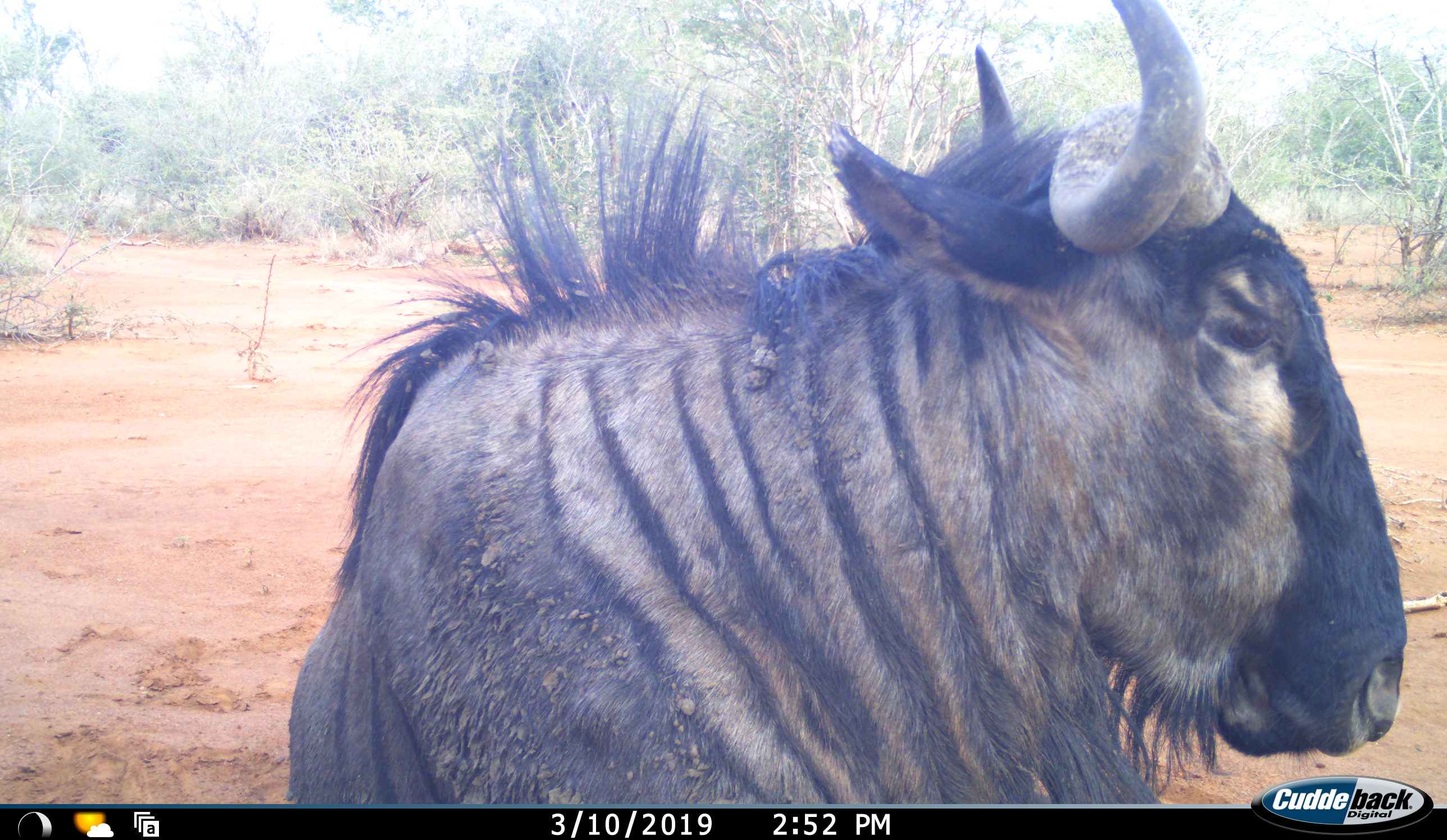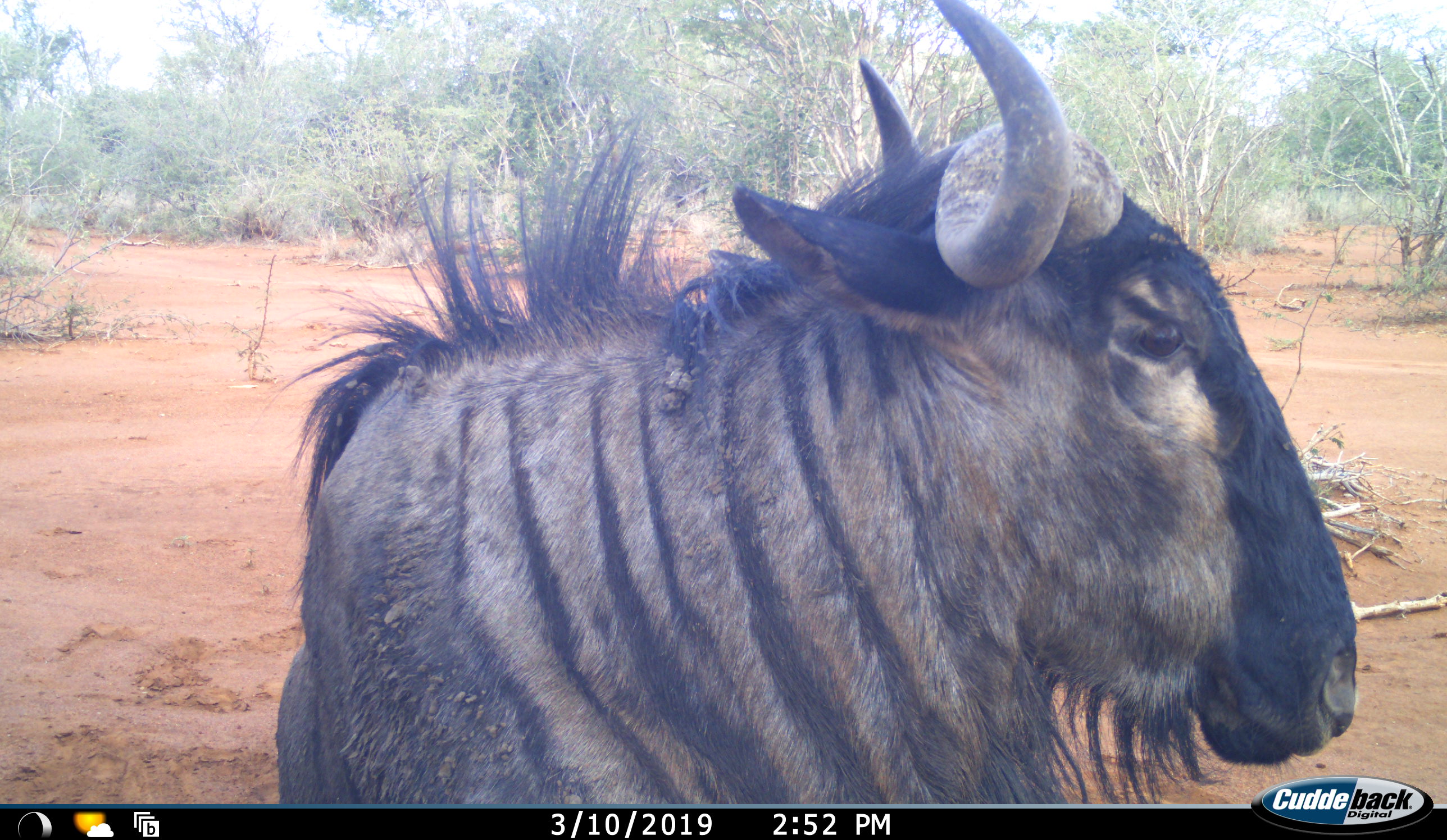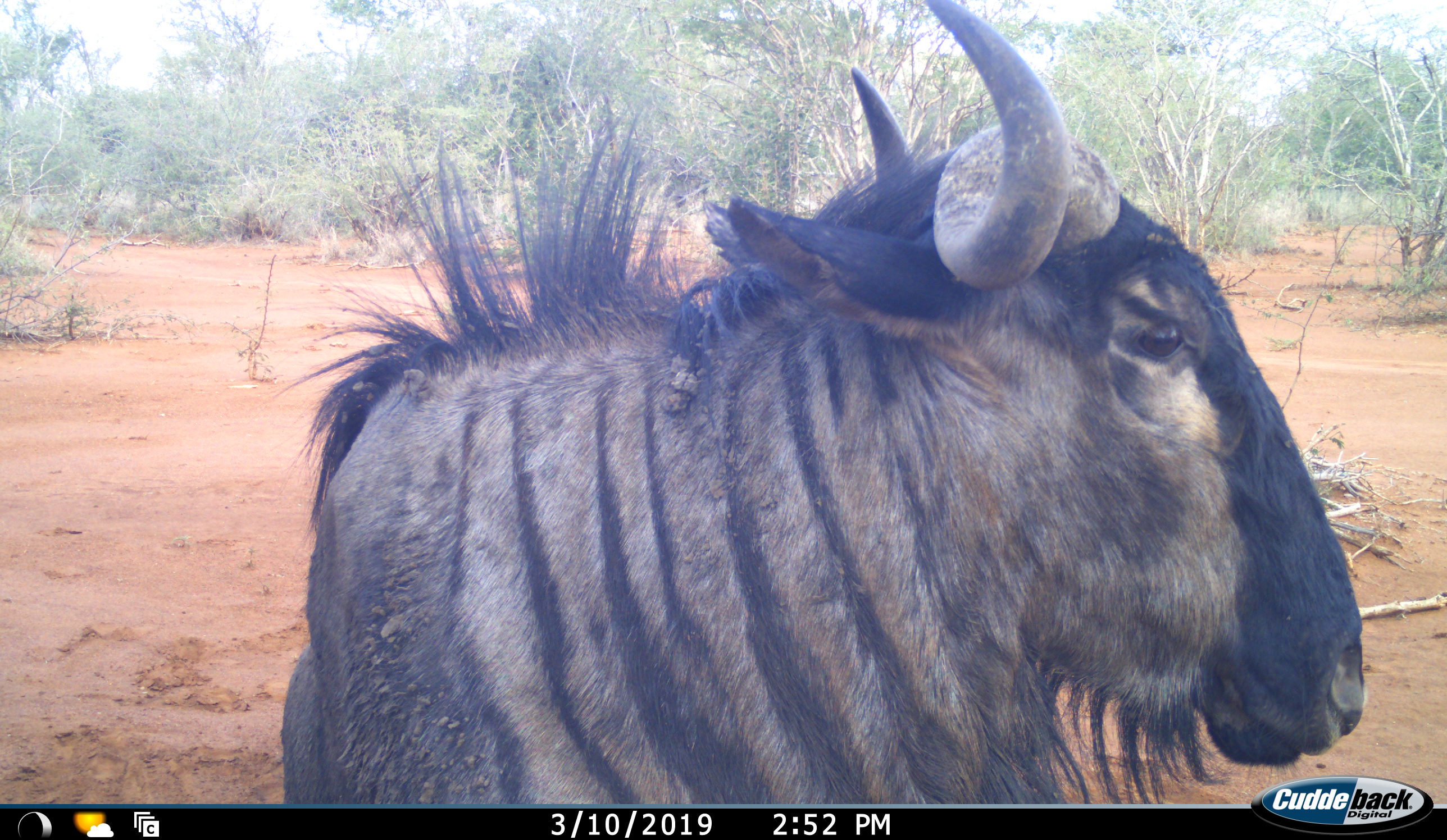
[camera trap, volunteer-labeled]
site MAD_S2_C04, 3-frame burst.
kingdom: Animalia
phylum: Chordata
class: Mammalia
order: Artiodactyla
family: Bovidae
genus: Connochaetes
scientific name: Connochaetes taurinus taurinus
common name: blue wildebeest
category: wildebeestblue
Wildebeestblue (blue wildebeest) (Connochaetes taurinus taurinus), count 1. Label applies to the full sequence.